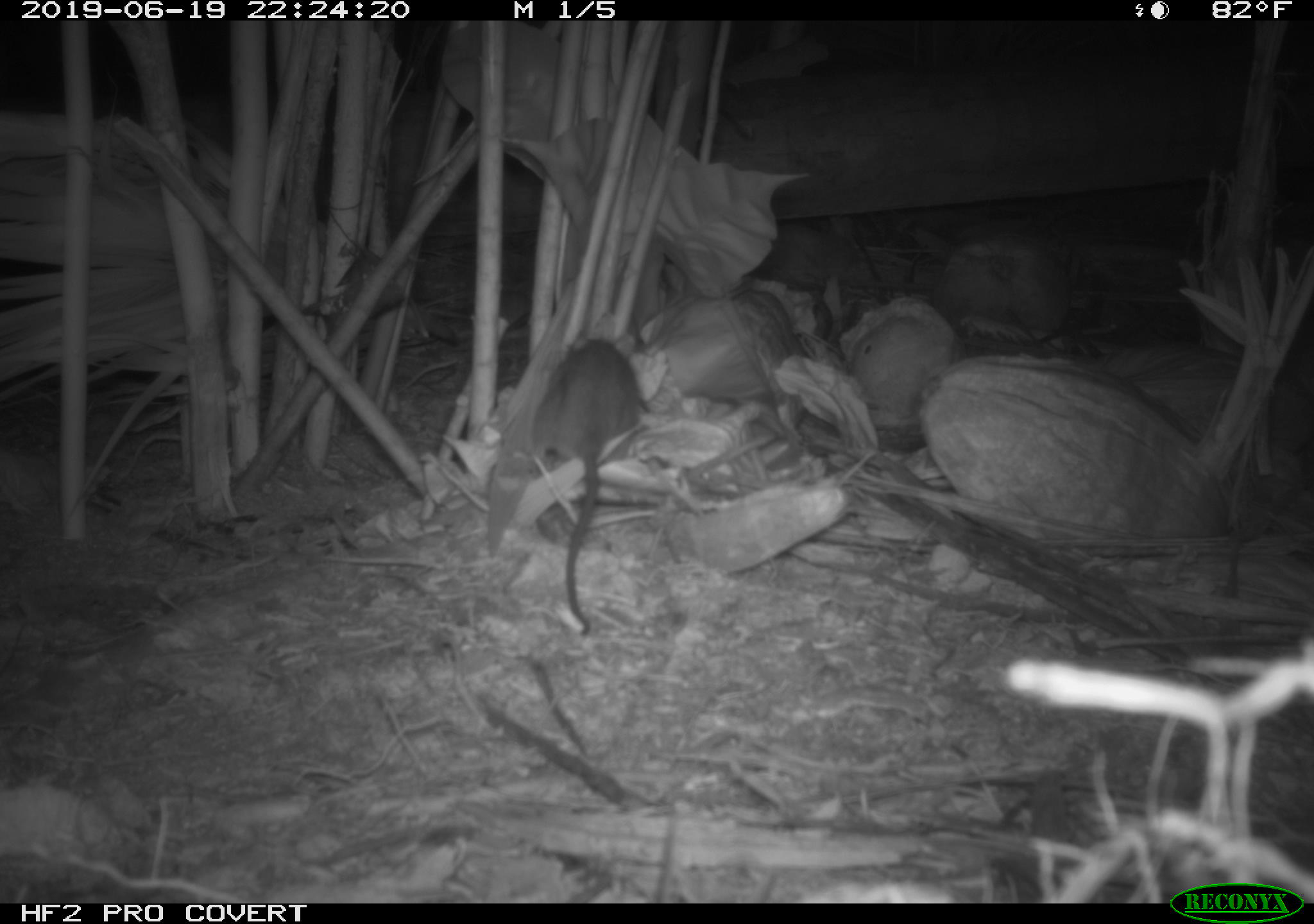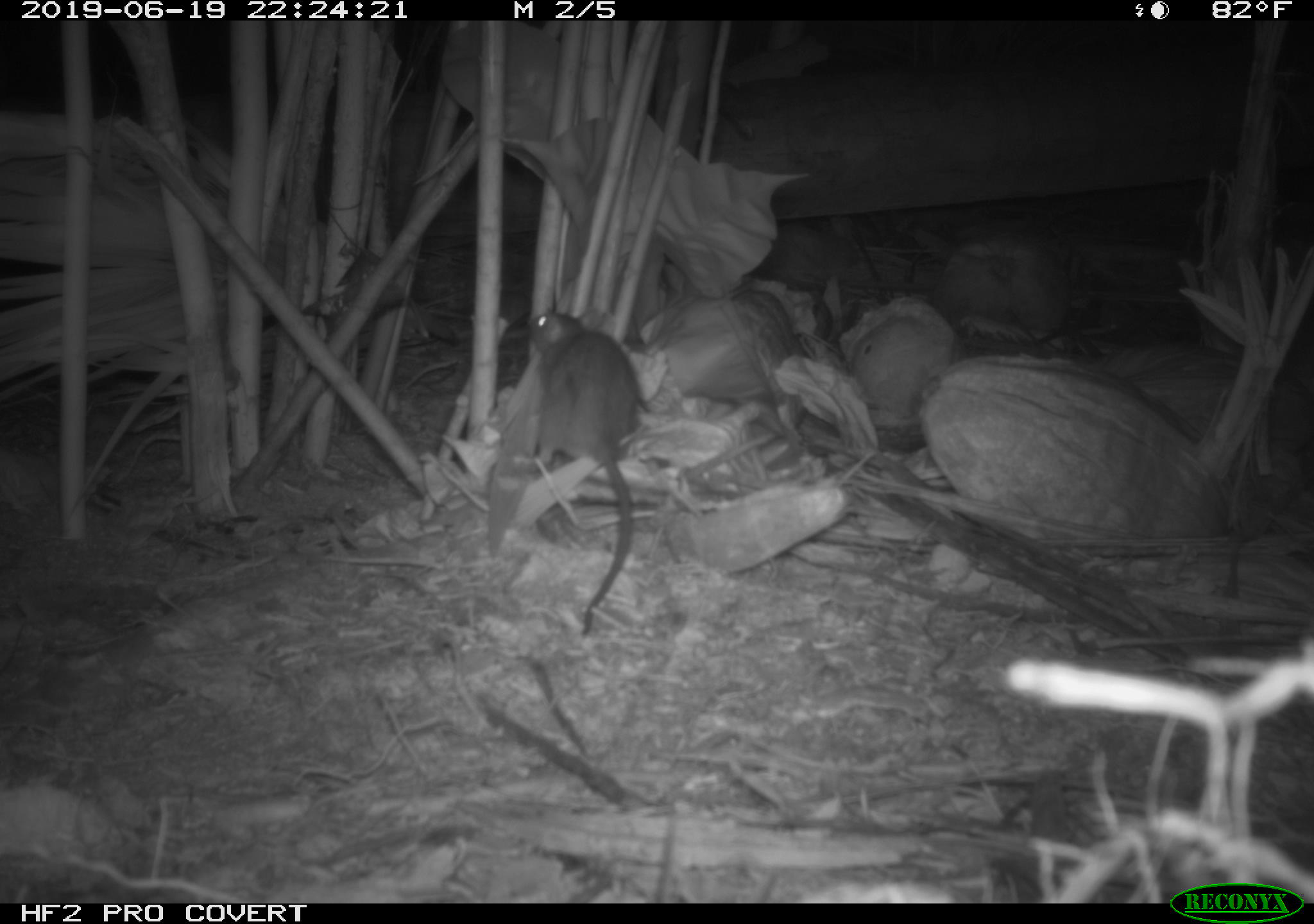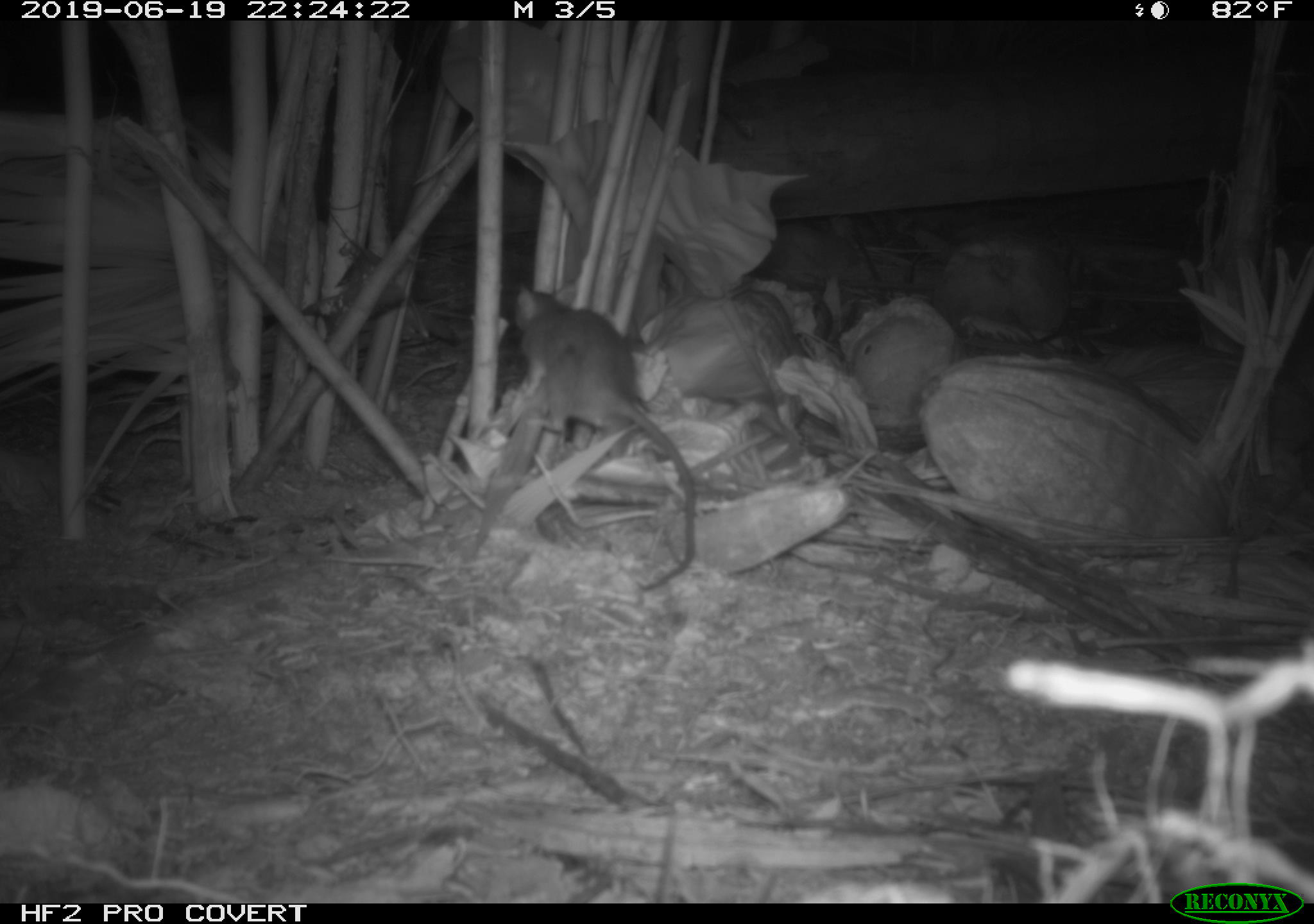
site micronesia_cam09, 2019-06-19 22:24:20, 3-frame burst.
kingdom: Animalia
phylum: Chordata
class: Mammalia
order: Rodentia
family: Muridae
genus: Rattus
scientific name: Rattus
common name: rat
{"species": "rat (Rattus)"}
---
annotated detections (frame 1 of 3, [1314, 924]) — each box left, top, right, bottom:
rat: 486, 329, 652, 632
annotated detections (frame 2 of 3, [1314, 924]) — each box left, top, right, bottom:
rat: 508, 299, 644, 639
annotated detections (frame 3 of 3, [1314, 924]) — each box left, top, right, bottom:
rat: 507, 282, 702, 585